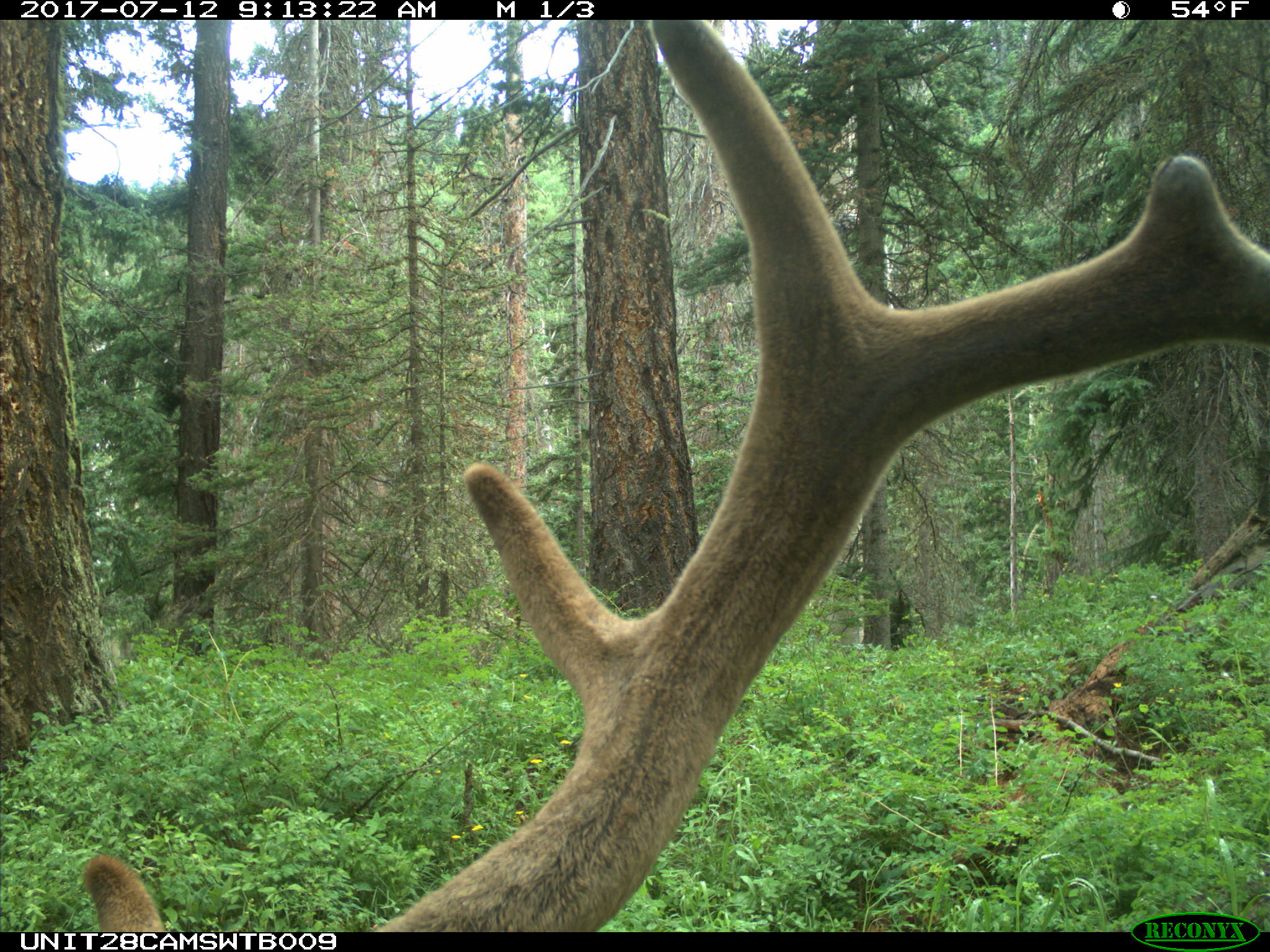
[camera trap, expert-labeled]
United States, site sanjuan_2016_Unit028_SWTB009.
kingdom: Animalia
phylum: Chordata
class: Mammalia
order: Artiodactyla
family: Cervidae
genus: Cervus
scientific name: Cervus elaphus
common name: red deer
Cervus elaphus (red deer).